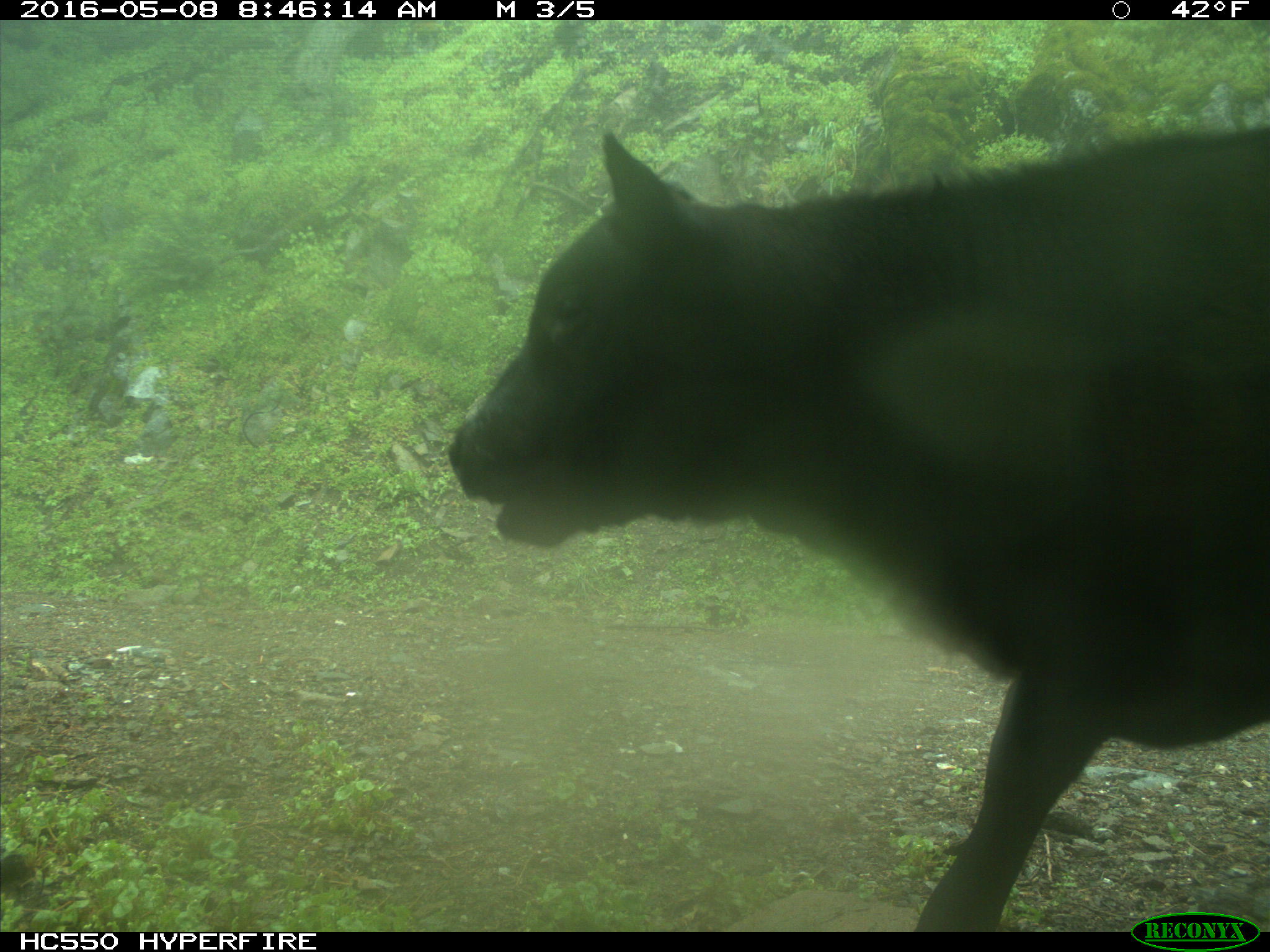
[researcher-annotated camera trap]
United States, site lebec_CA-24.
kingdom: Animalia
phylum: Chordata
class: Mammalia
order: Artiodactyla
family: Bovidae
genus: Bos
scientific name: Bos taurus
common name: domestic cow